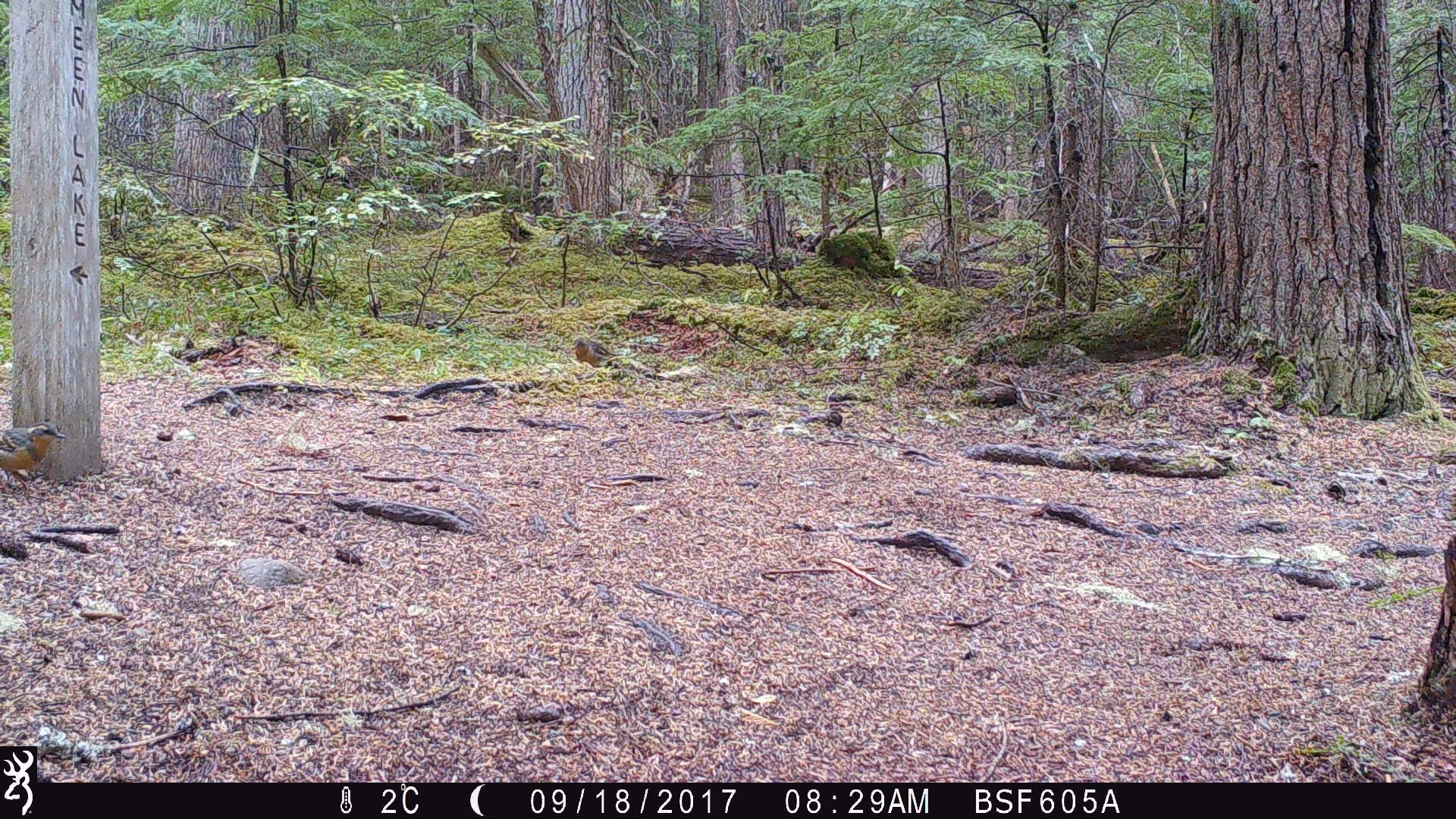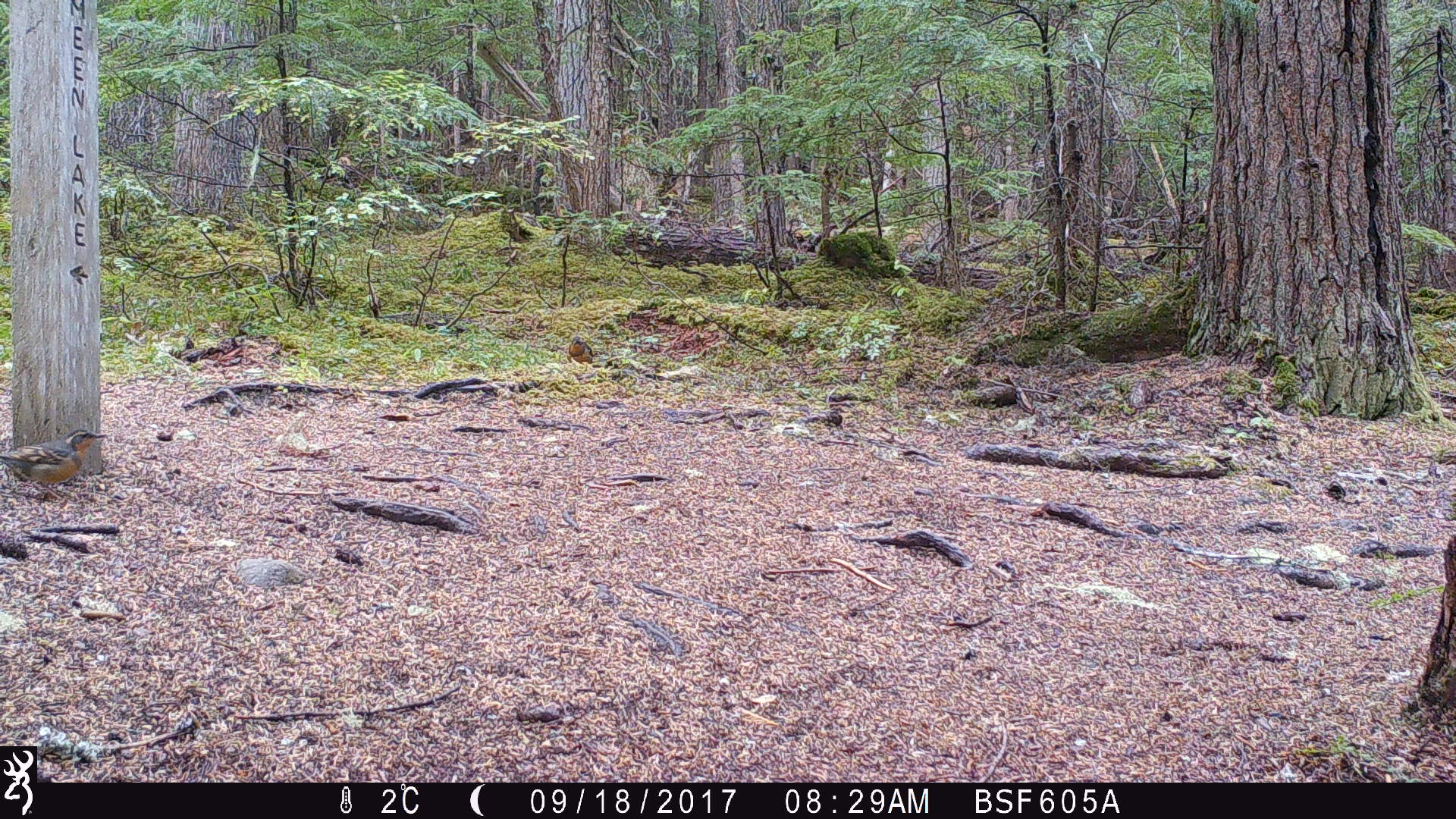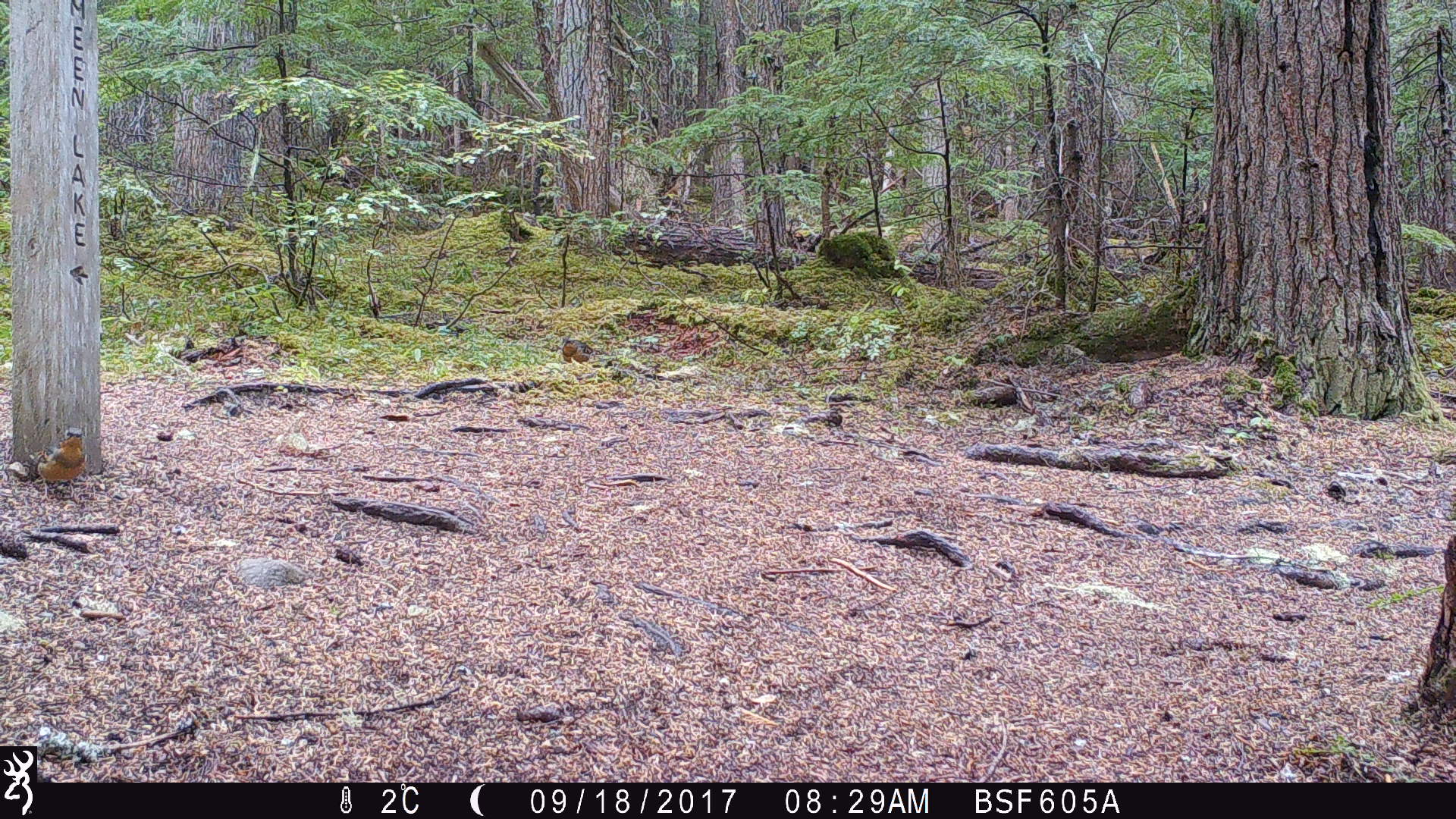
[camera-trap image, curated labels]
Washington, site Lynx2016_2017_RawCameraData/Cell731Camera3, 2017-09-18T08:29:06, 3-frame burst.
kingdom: Animalia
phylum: Chordata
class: Aves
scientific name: Aves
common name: birds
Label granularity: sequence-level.